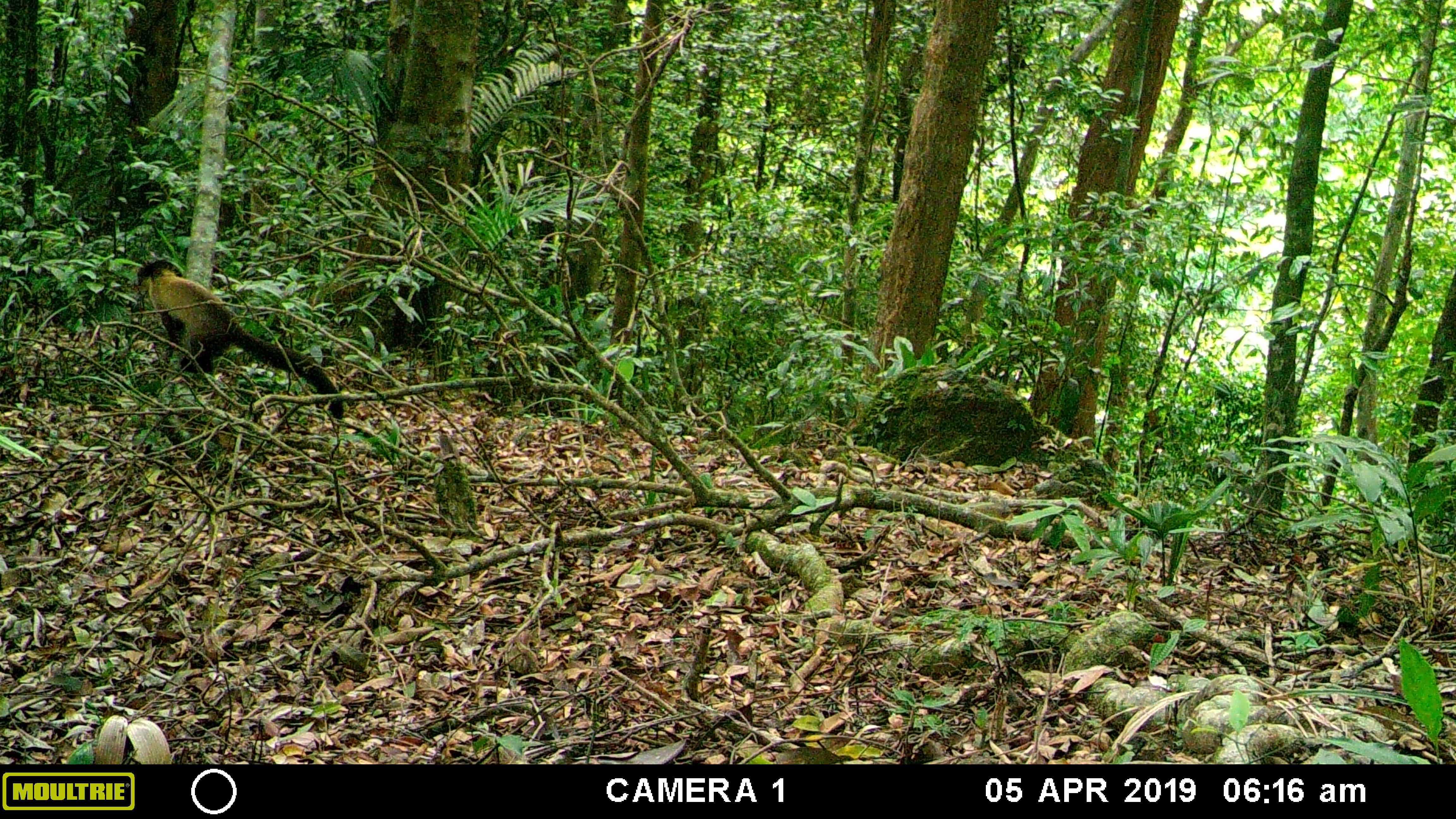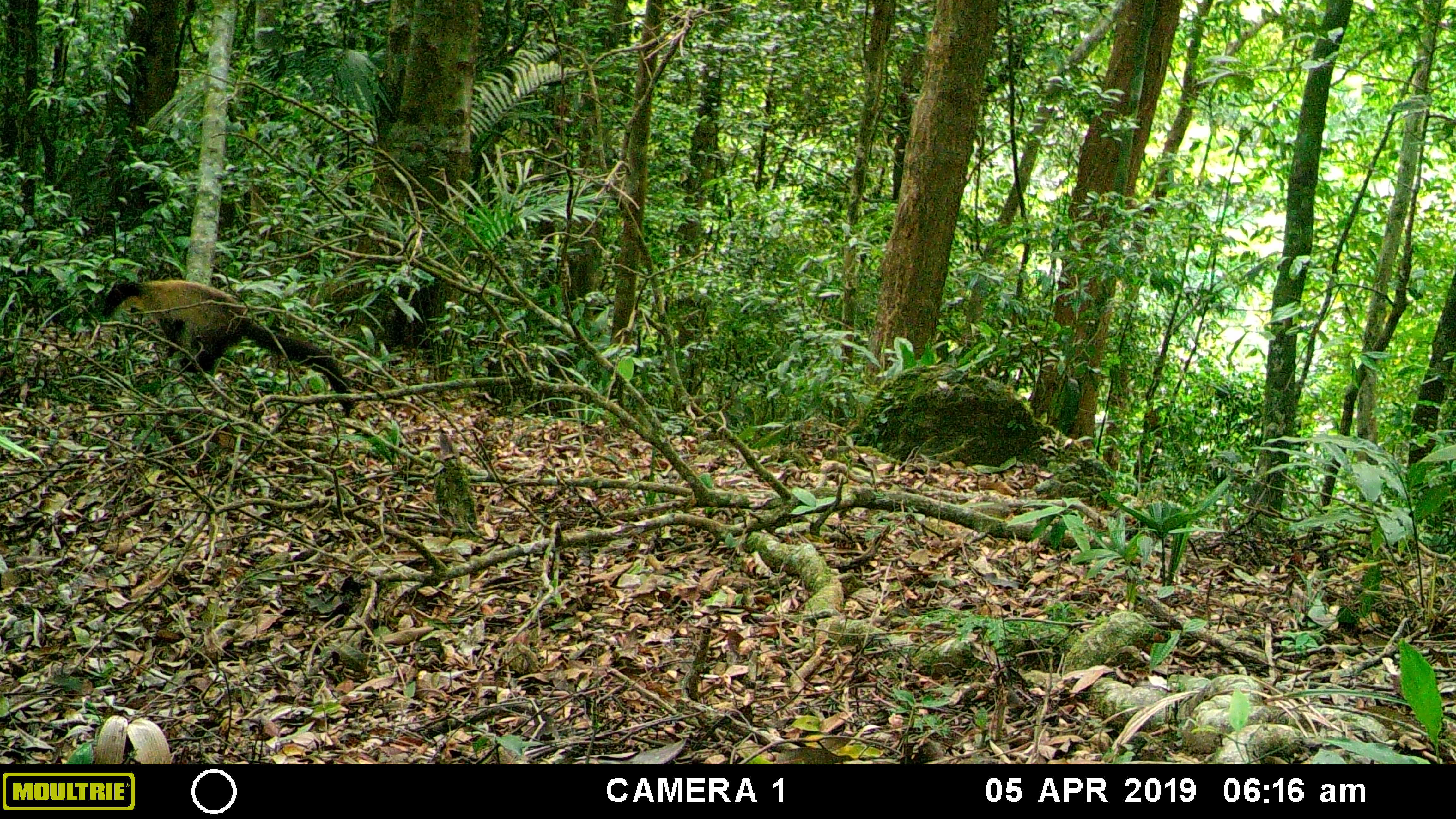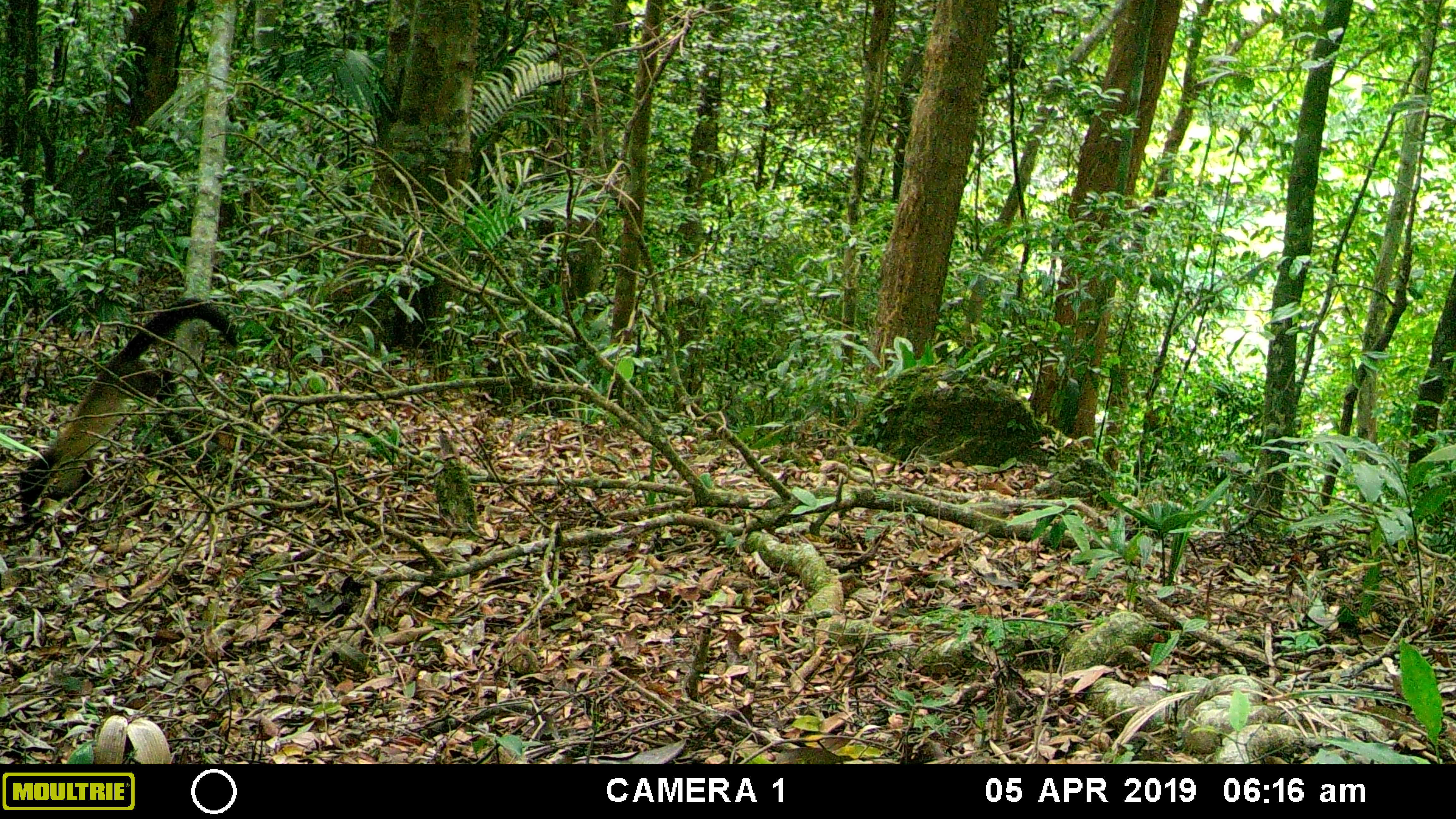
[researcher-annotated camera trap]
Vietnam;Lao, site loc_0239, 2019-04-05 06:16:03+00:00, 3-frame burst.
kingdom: Animalia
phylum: Chordata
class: Mammalia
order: Carnivora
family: Mustelidae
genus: Martes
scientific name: Martes flavigula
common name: yellow-throated marten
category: yellow throated marten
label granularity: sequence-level